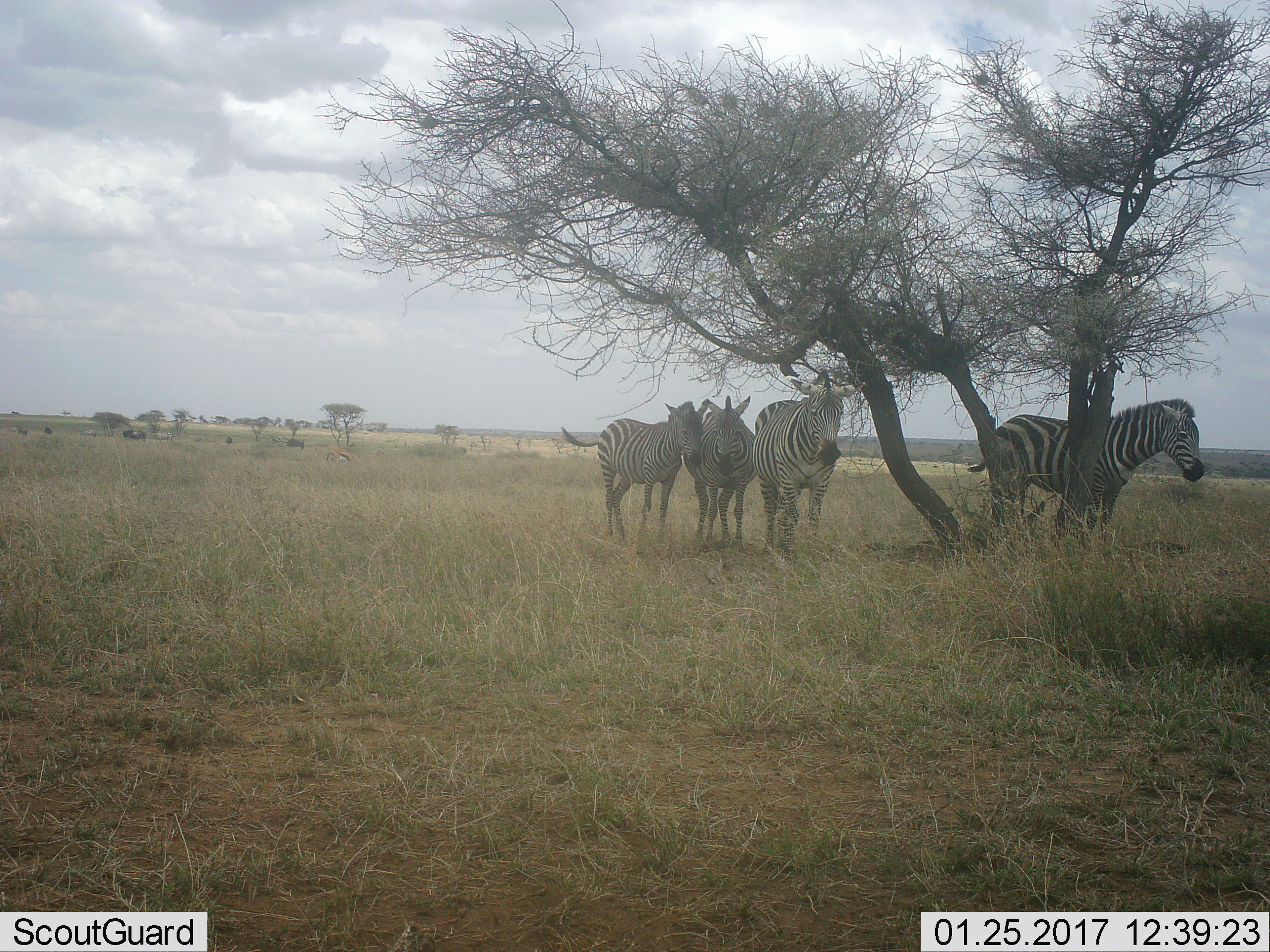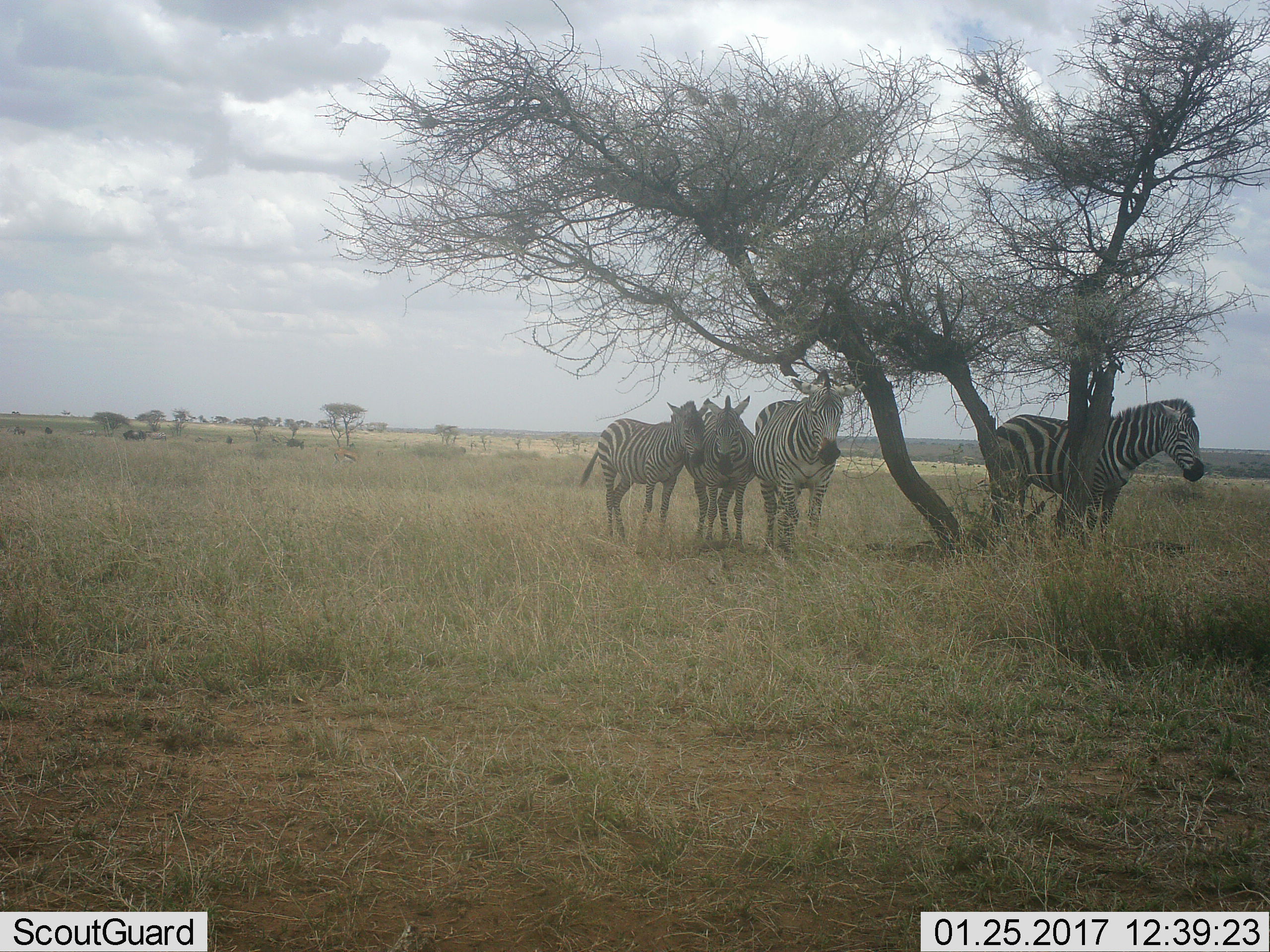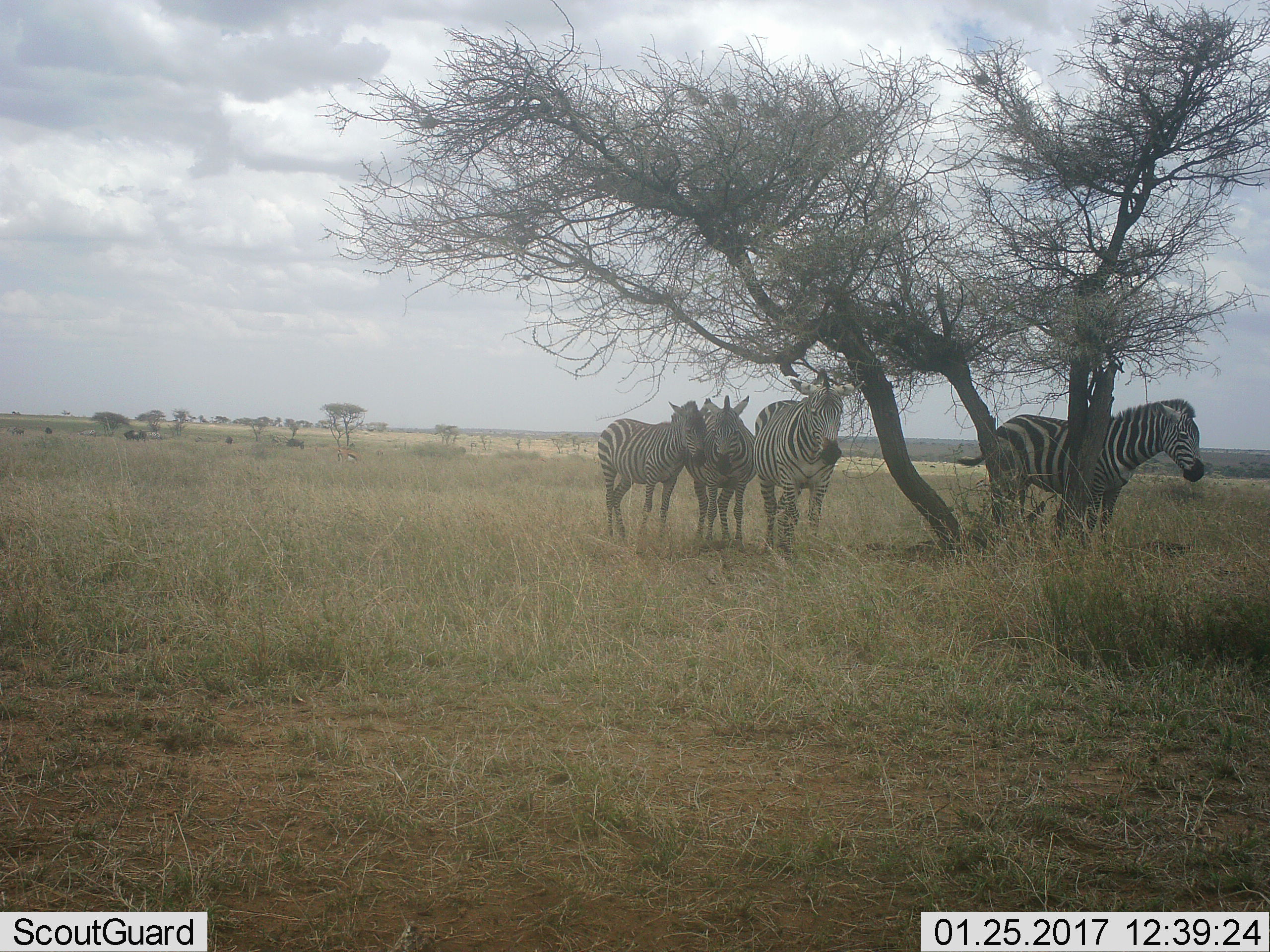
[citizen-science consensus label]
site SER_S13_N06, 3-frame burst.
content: unidentified animal